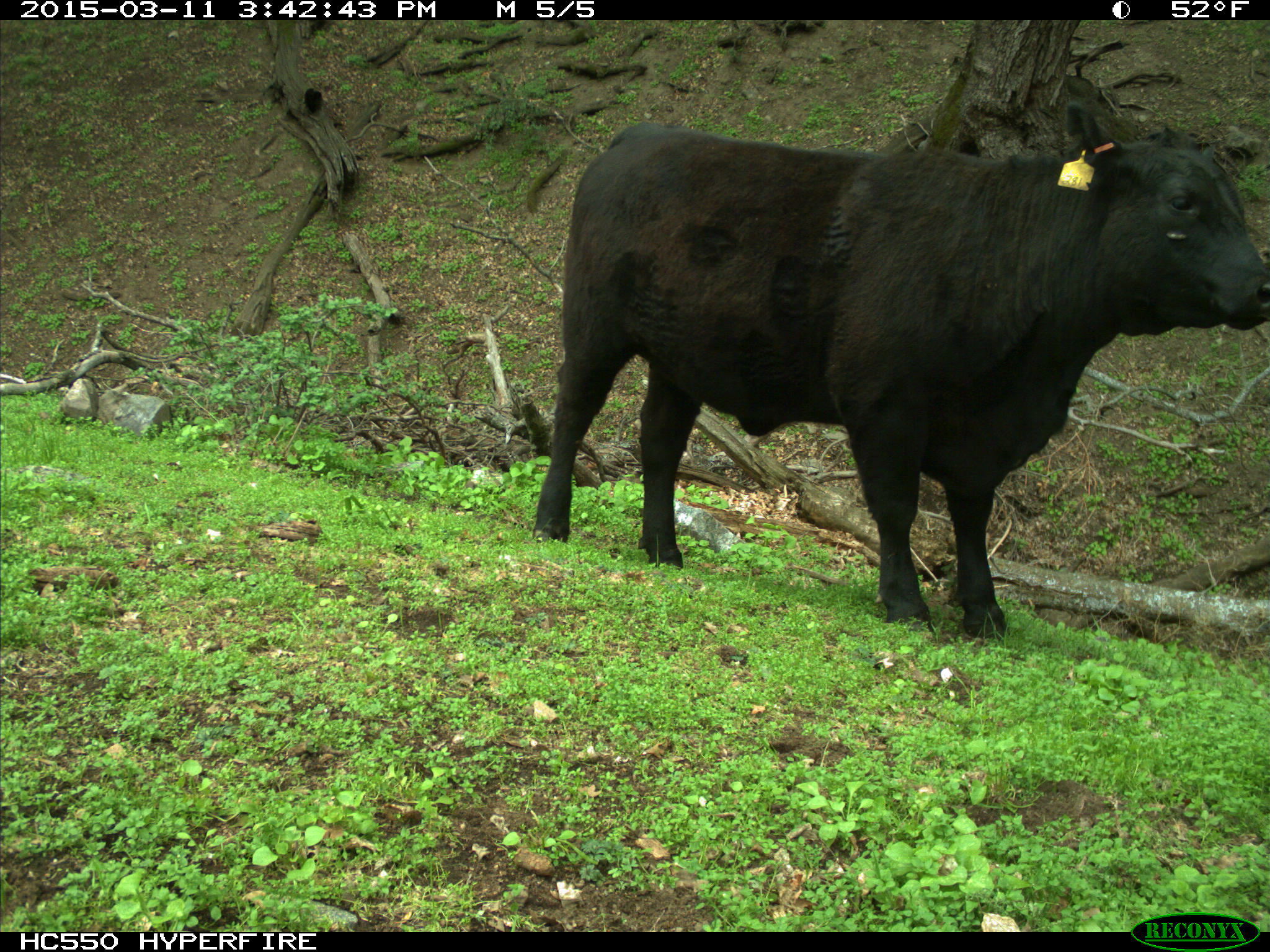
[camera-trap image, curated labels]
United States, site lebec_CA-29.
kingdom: Animalia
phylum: Chordata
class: Mammalia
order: Artiodactyla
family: Bovidae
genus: Bos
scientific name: Bos taurus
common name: domestic cow